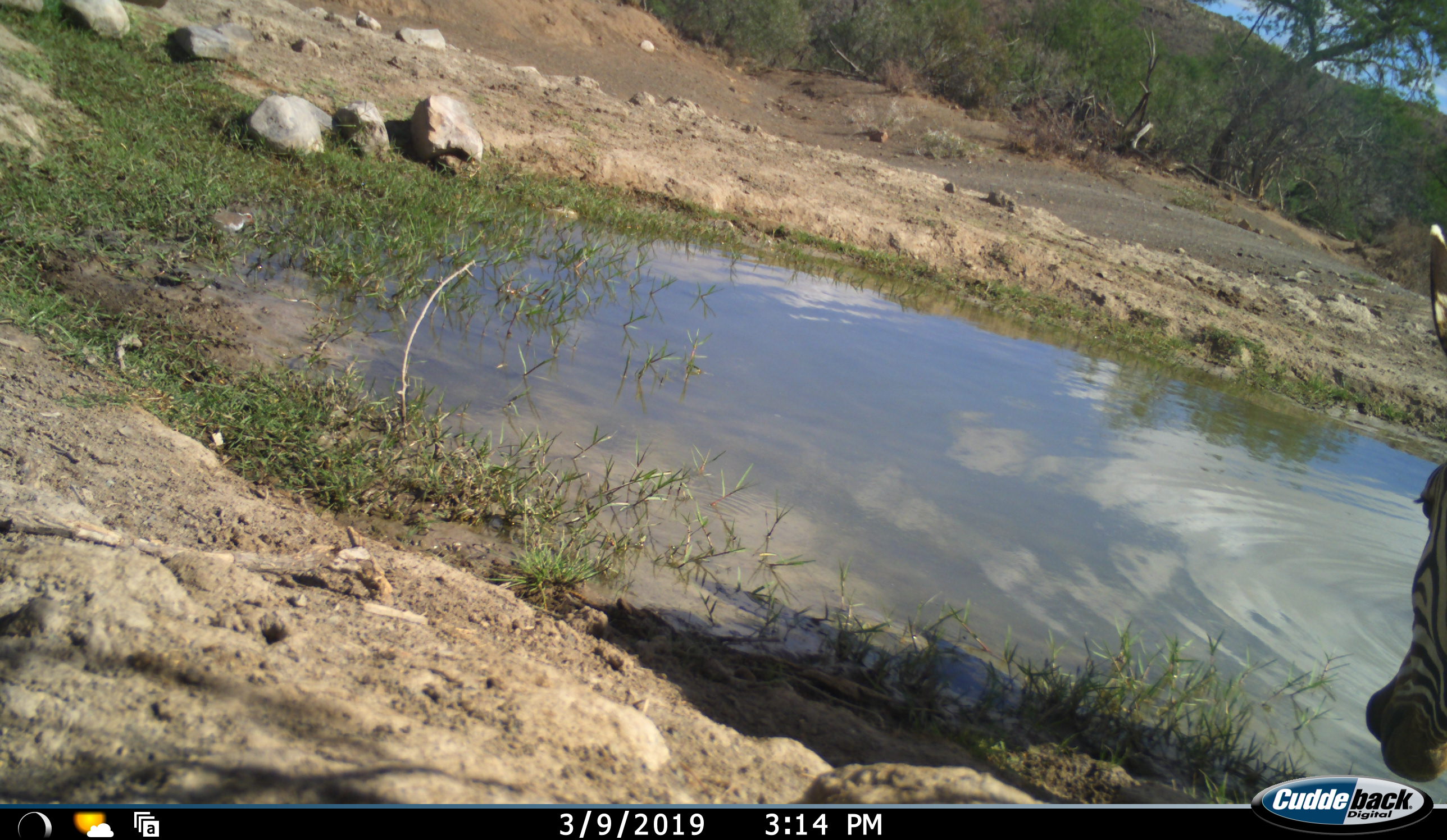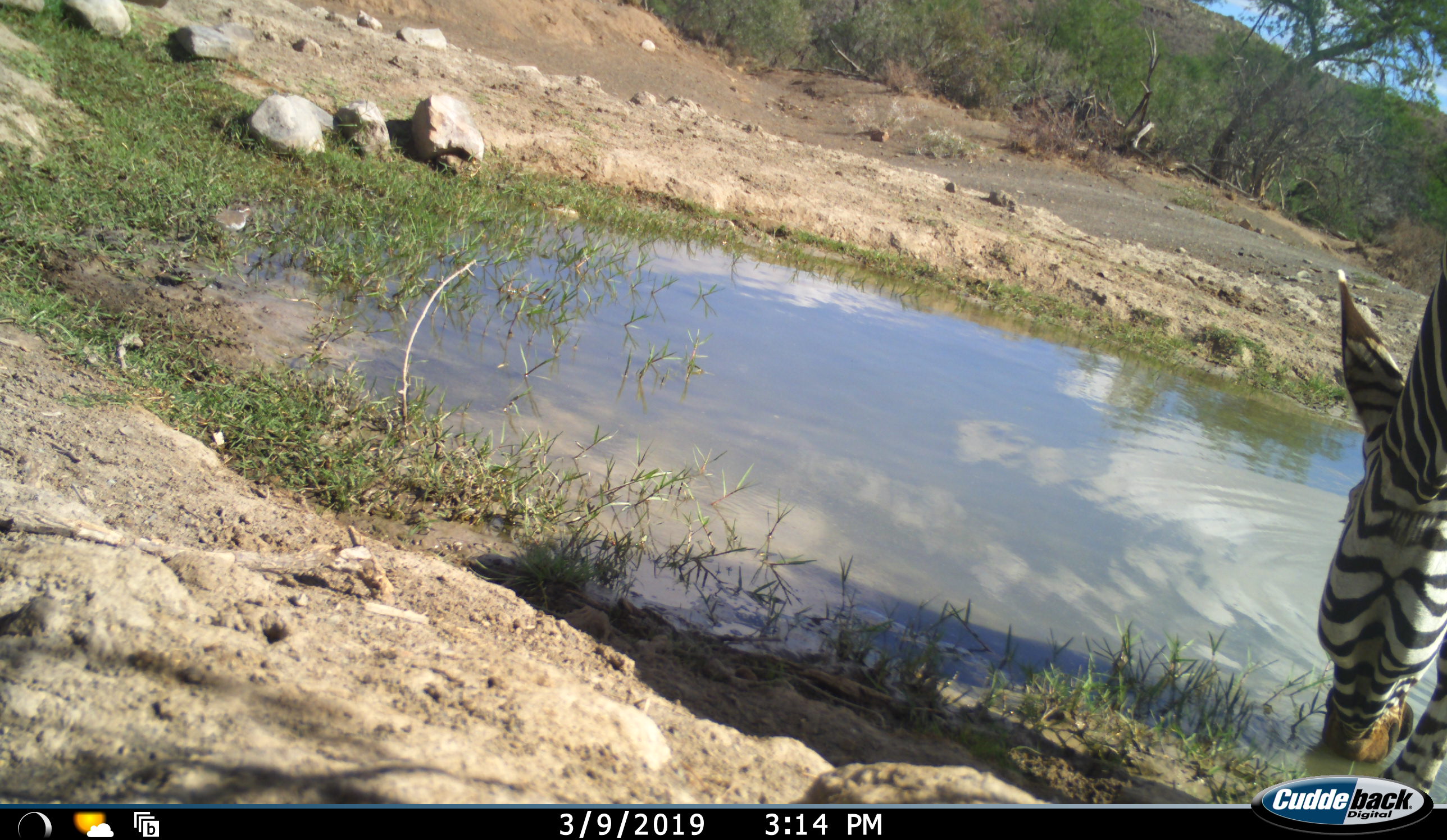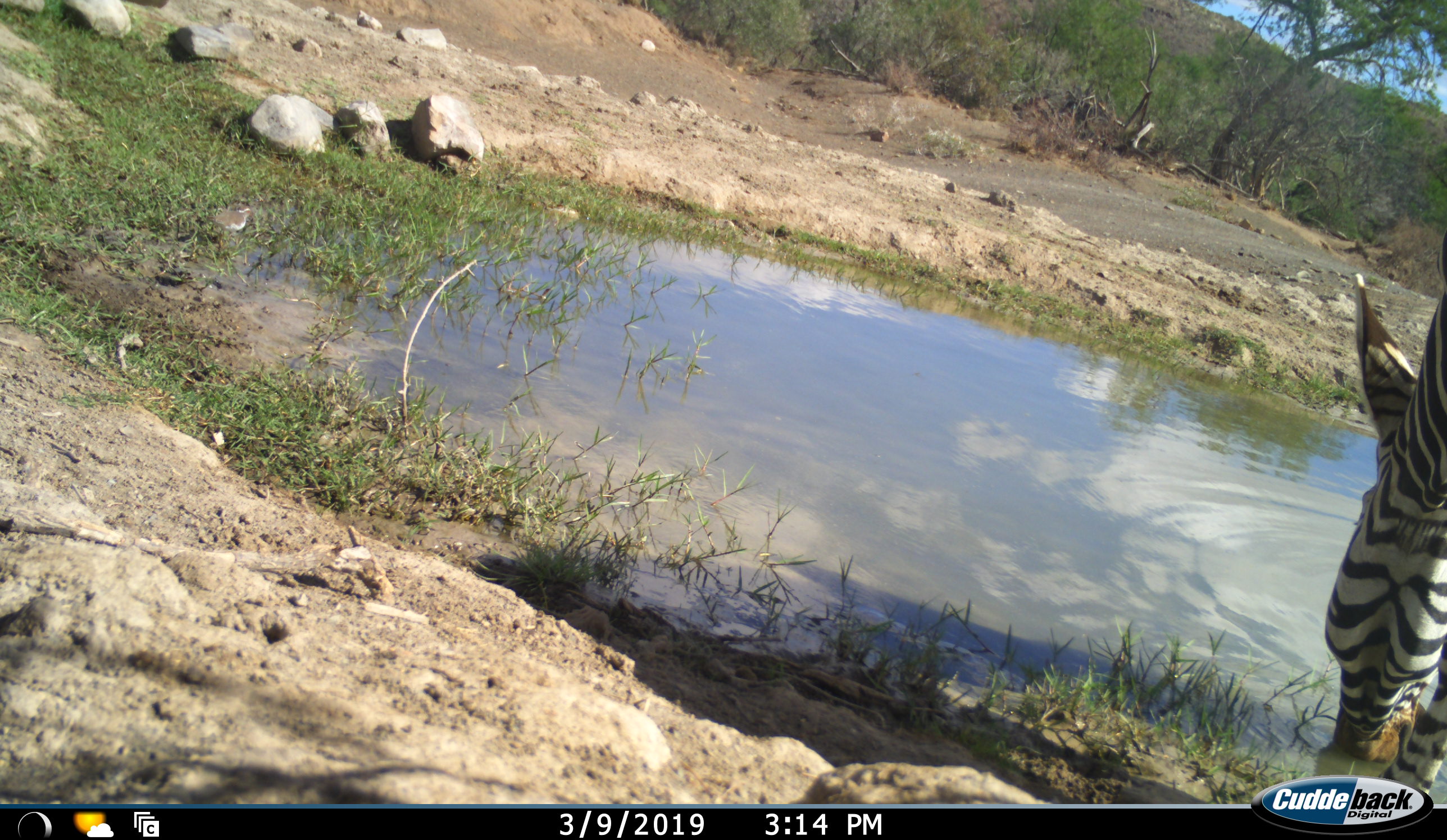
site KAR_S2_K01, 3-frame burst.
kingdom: Animalia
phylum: Chordata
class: Mammalia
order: Perissodactyla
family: Equidae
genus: Equus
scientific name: Equus zebra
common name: mountain zebra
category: zebramountain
Zebramountain (mountain zebra) (Equus zebra), count 1. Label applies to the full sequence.